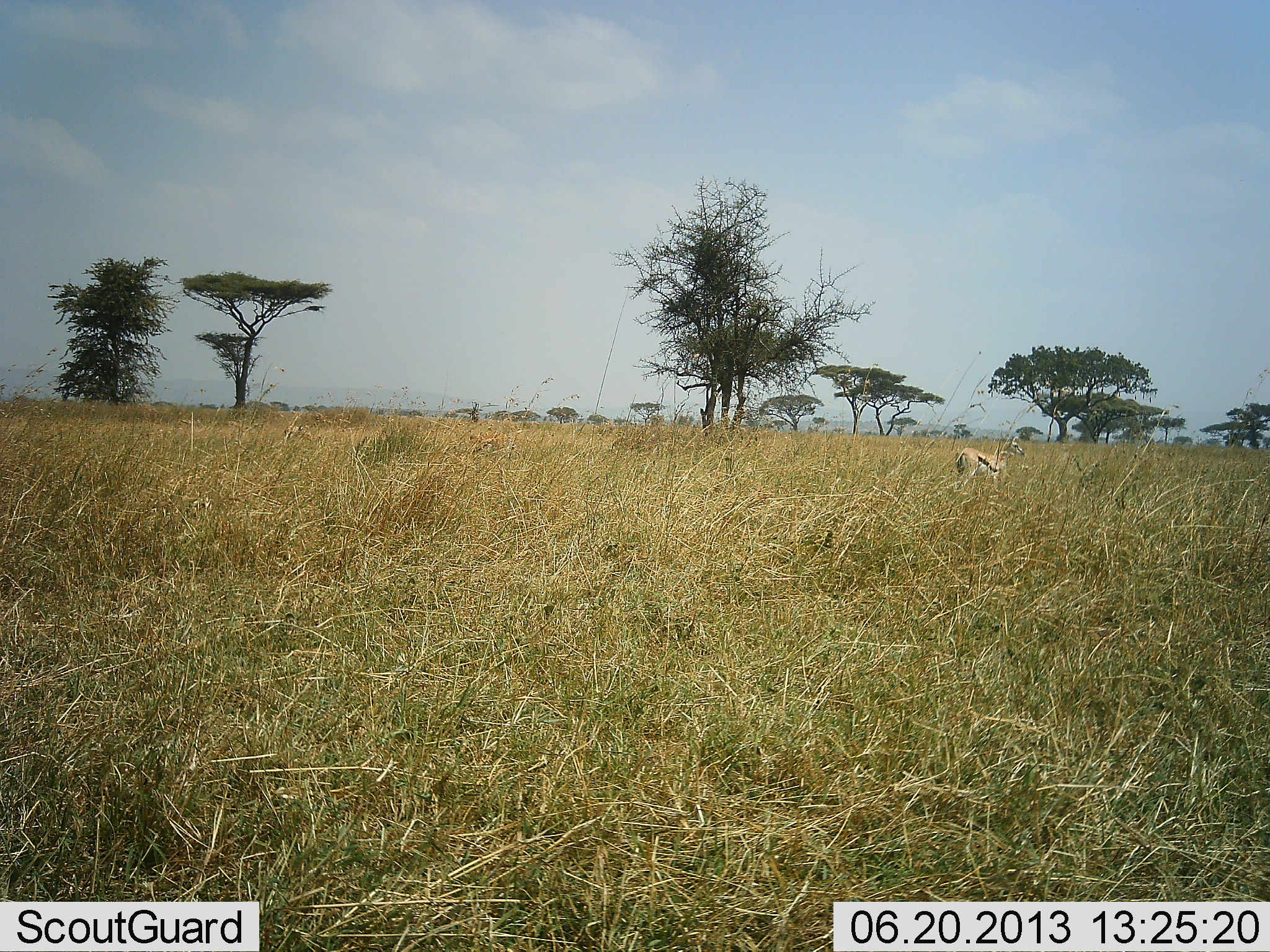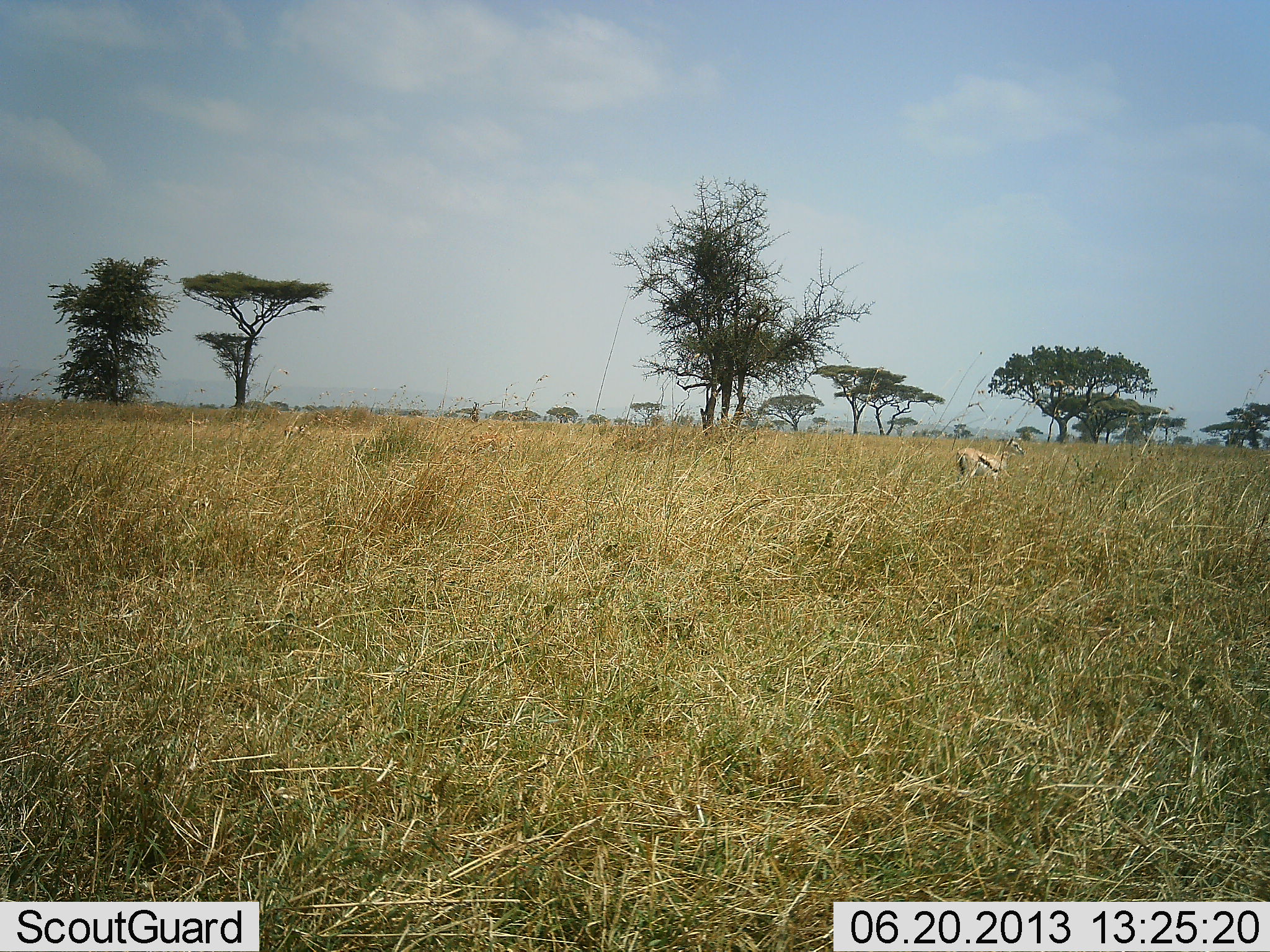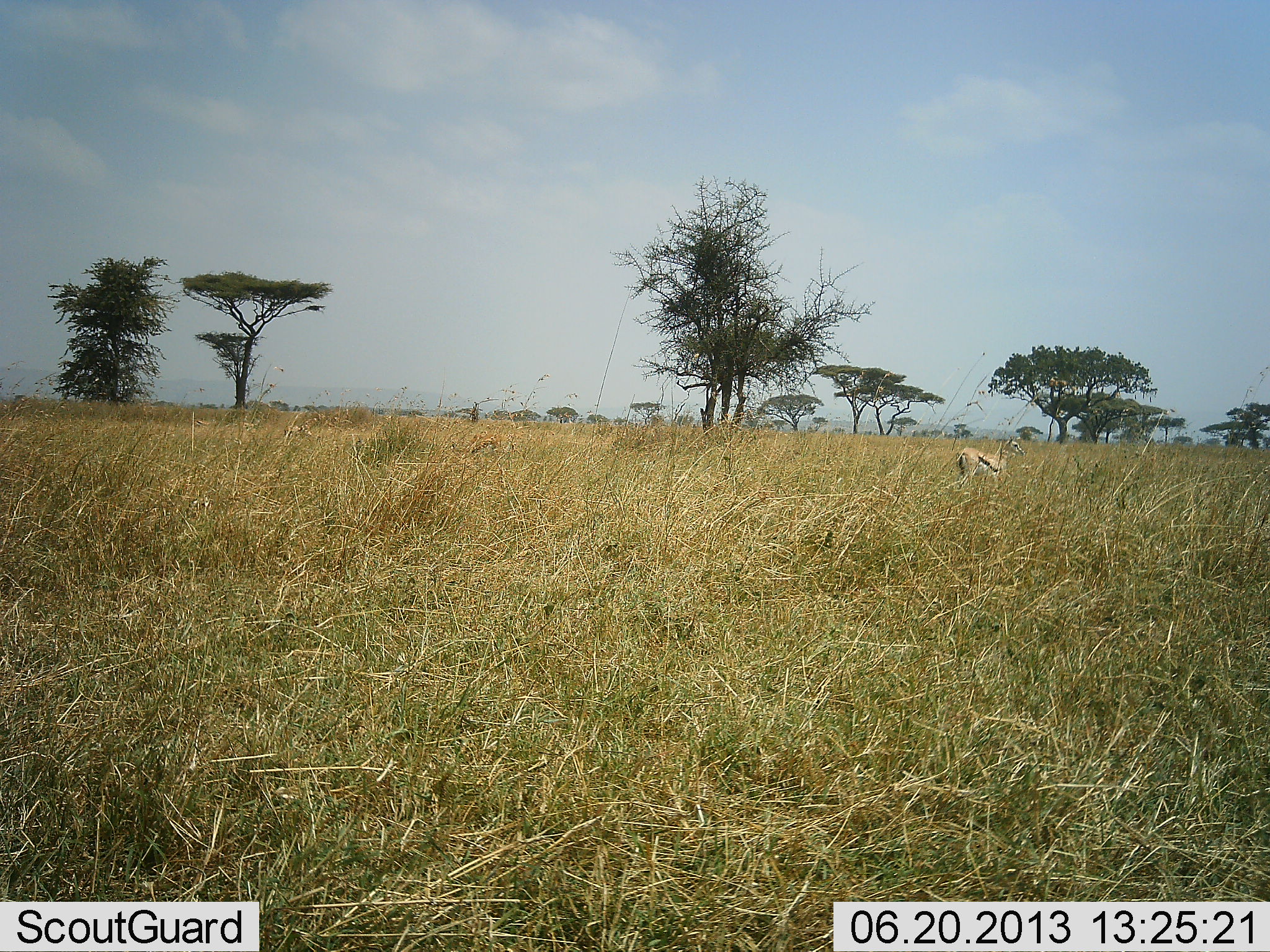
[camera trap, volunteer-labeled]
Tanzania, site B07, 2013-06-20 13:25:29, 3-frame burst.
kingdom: Animalia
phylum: Chordata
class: Mammalia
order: Artiodactyla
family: Bovidae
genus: Eudorcas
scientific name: Eudorcas thomsonii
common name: thomson's gazelle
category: gazellethomsons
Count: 1.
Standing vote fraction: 82%.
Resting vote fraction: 4%.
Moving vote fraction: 4%.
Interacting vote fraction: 0%.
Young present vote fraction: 0%.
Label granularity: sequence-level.